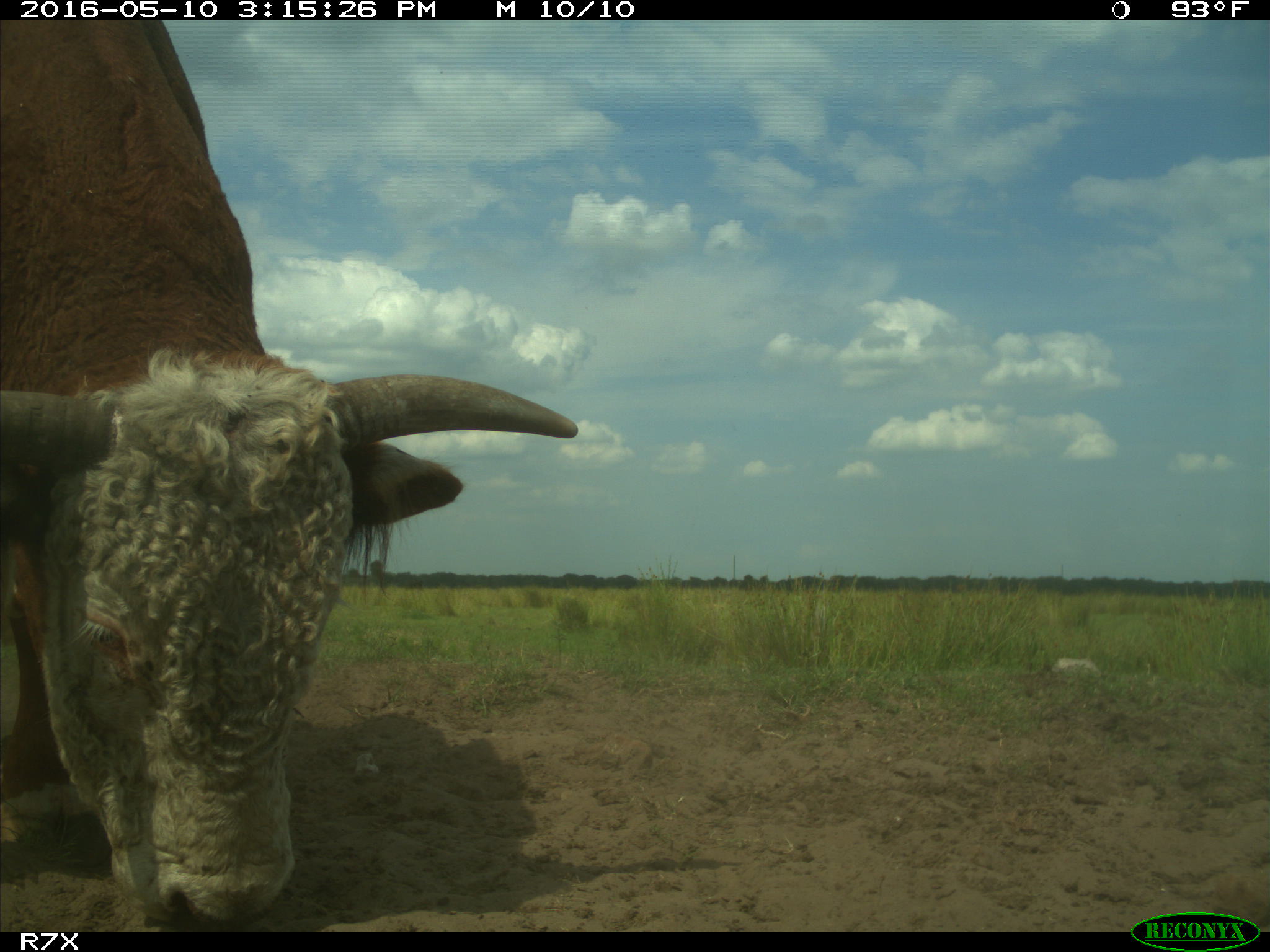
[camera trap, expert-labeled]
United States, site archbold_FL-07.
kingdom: Animalia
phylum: Chordata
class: Mammalia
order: Artiodactyla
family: Bovidae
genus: Bos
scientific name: Bos taurus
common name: domestic cow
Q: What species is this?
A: Bos taurus (domestic cow).